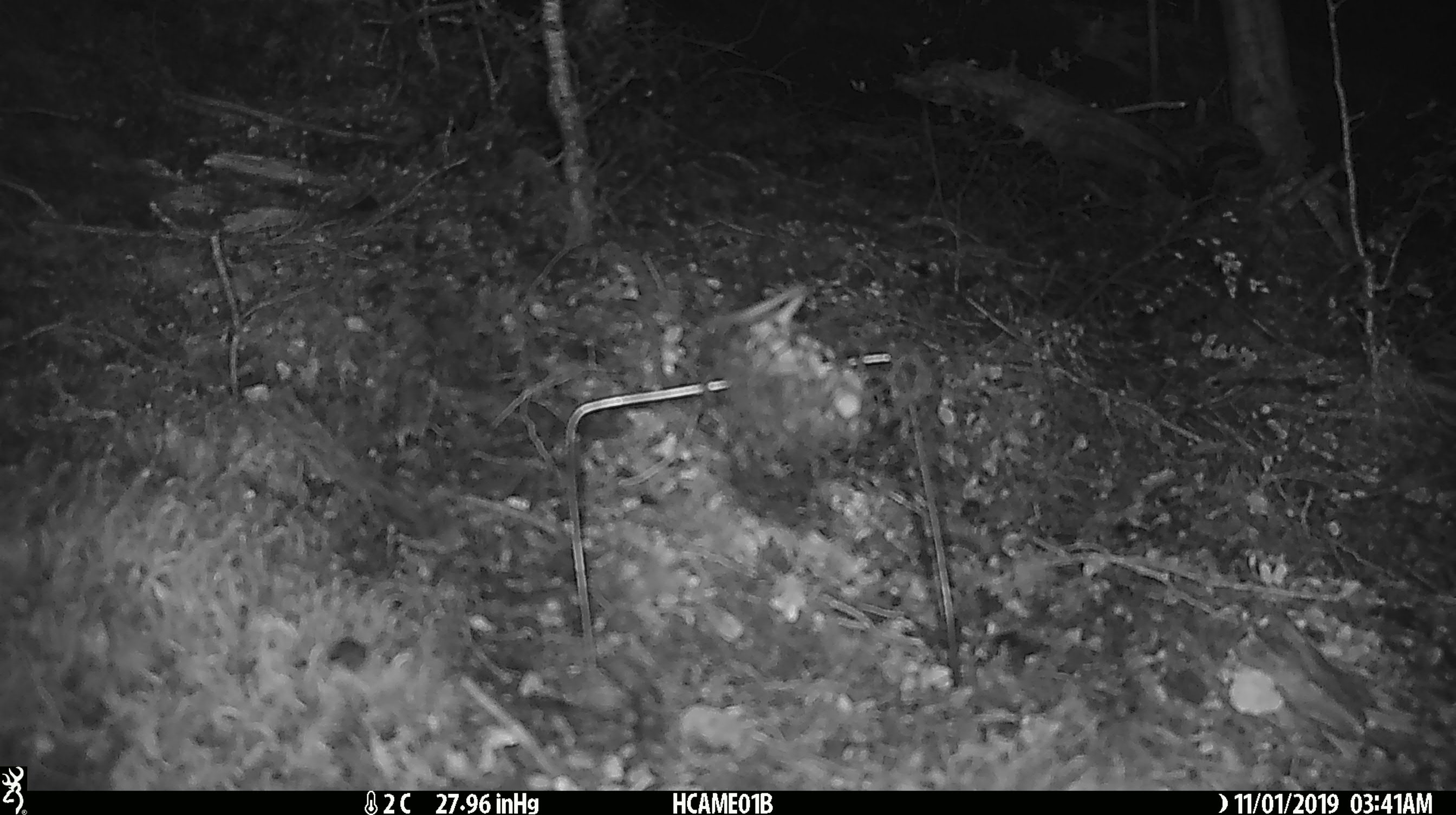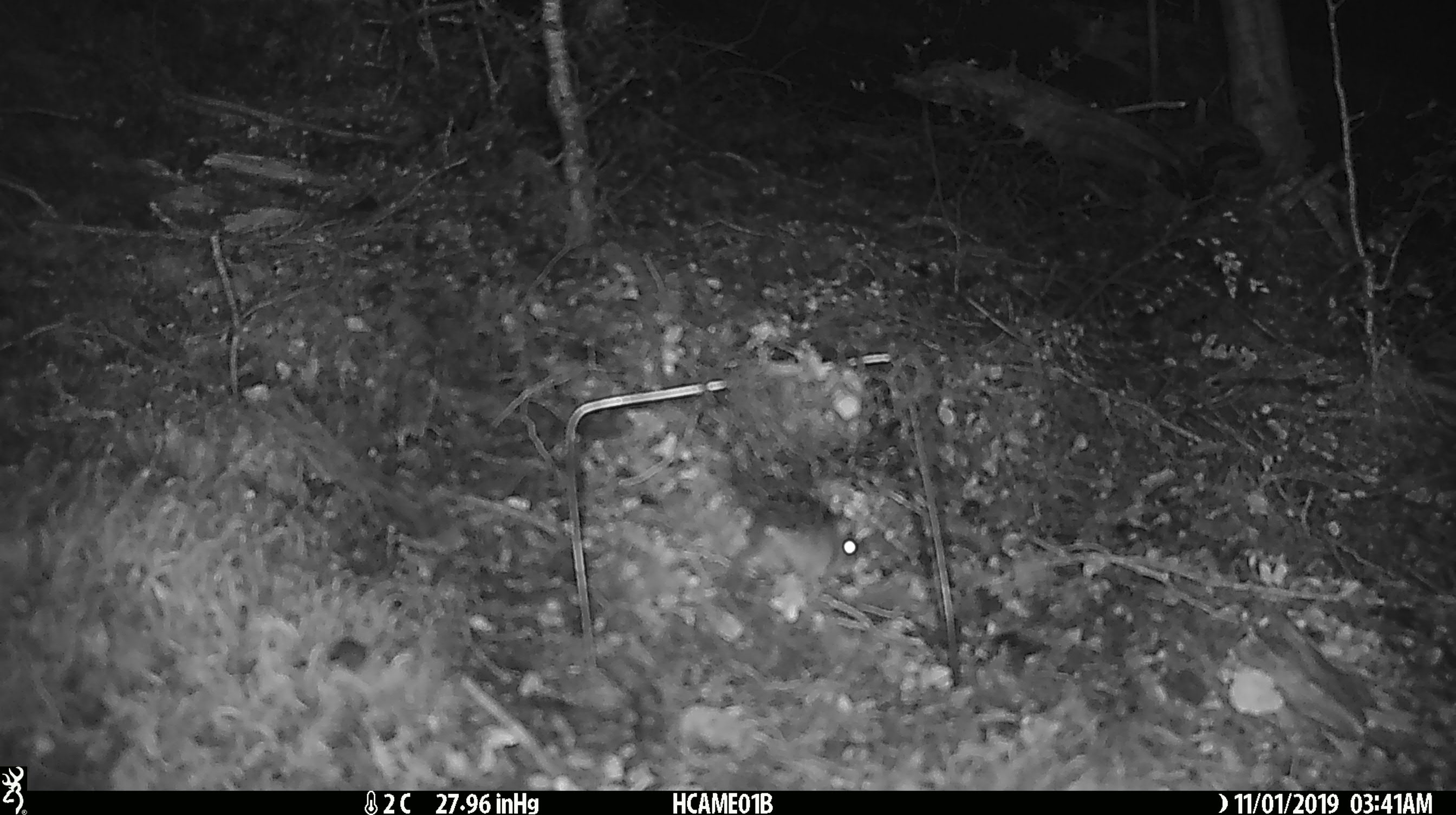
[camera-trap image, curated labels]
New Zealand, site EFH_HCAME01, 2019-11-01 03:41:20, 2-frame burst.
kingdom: Animalia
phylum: Chordata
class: Mammalia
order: Rodentia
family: Muridae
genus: Mus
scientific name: Mus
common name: mouse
Mouse (Mus).